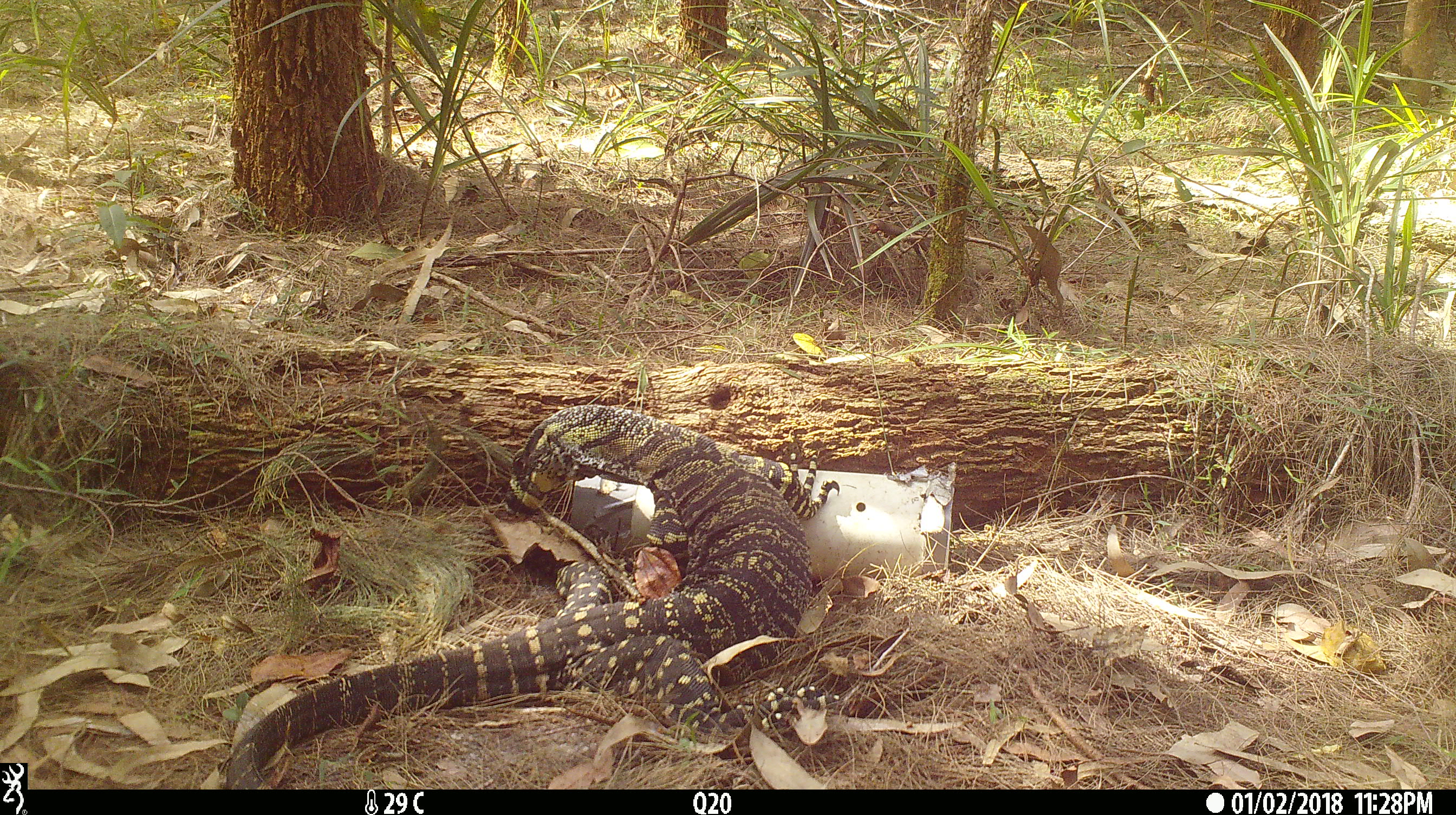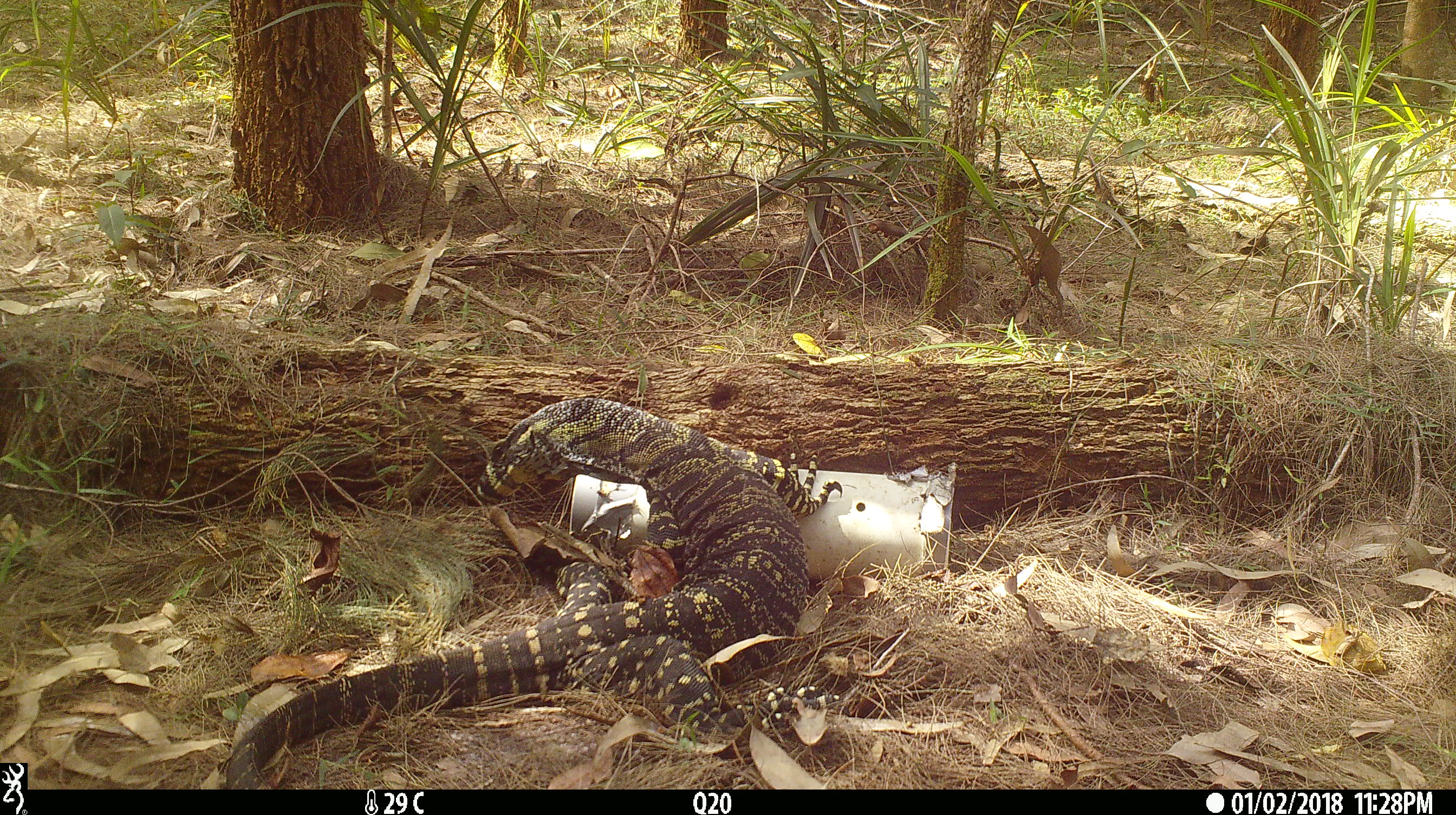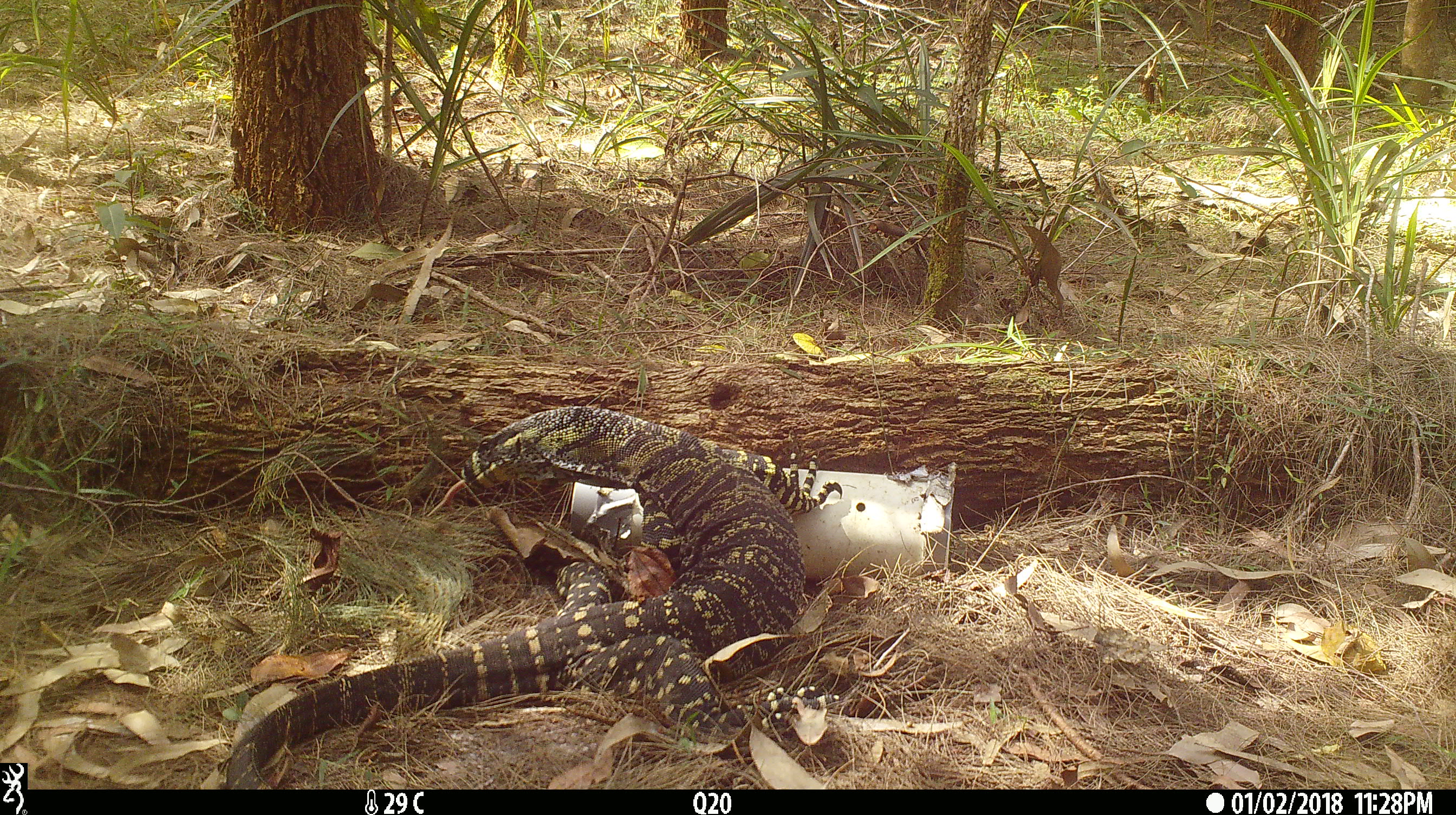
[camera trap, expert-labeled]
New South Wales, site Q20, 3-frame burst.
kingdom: Animalia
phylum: Chordata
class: Reptilia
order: Squamata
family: Varanidae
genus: Varanus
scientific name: Varanus varius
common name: lace monitor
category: goanna